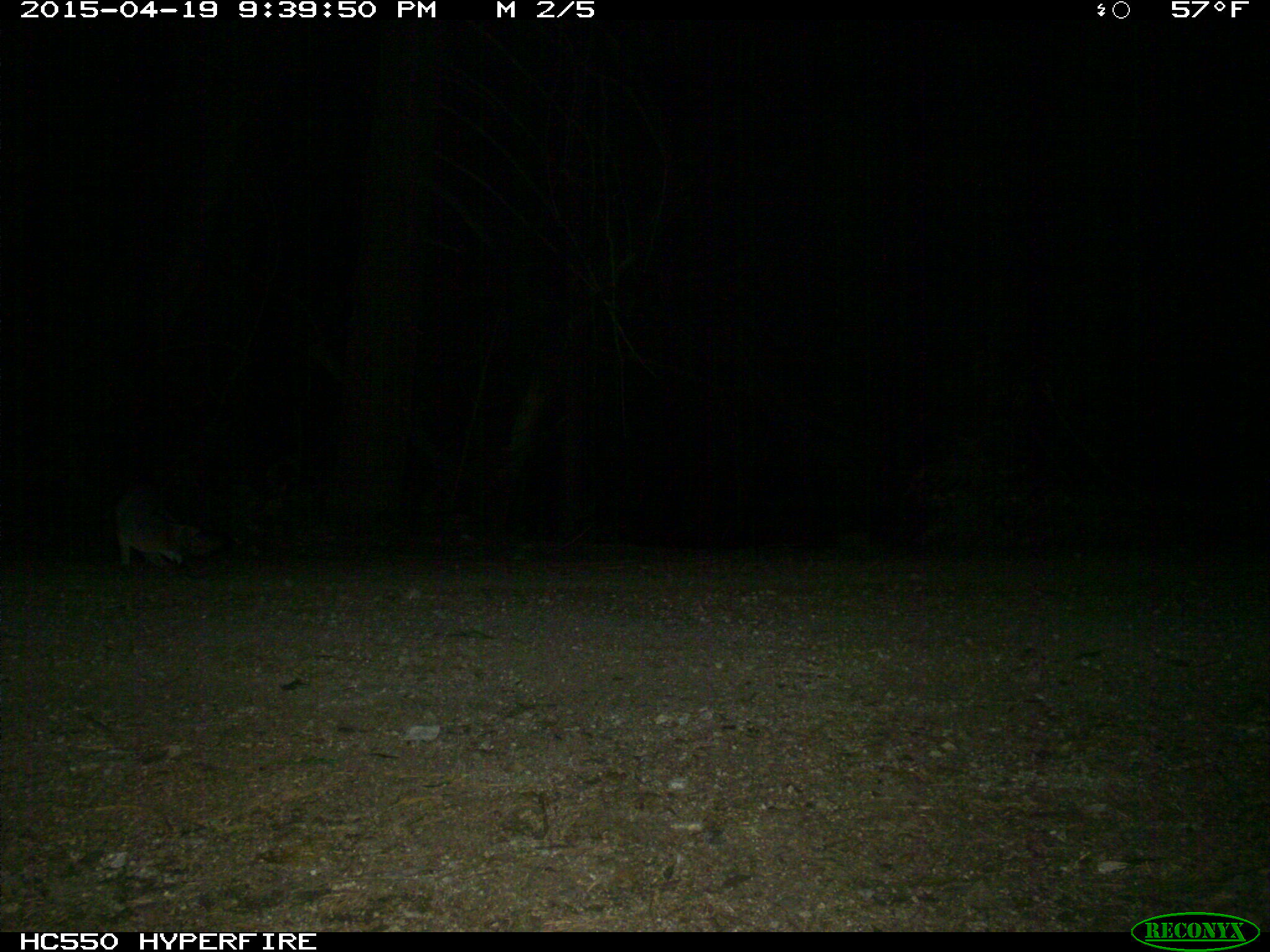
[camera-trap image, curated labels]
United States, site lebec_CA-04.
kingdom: Animalia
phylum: Chordata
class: Mammalia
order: Carnivora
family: Canidae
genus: Urocyon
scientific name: Urocyon cinereoargenteus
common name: gray fox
Urocyon cinereoargenteus (gray fox).